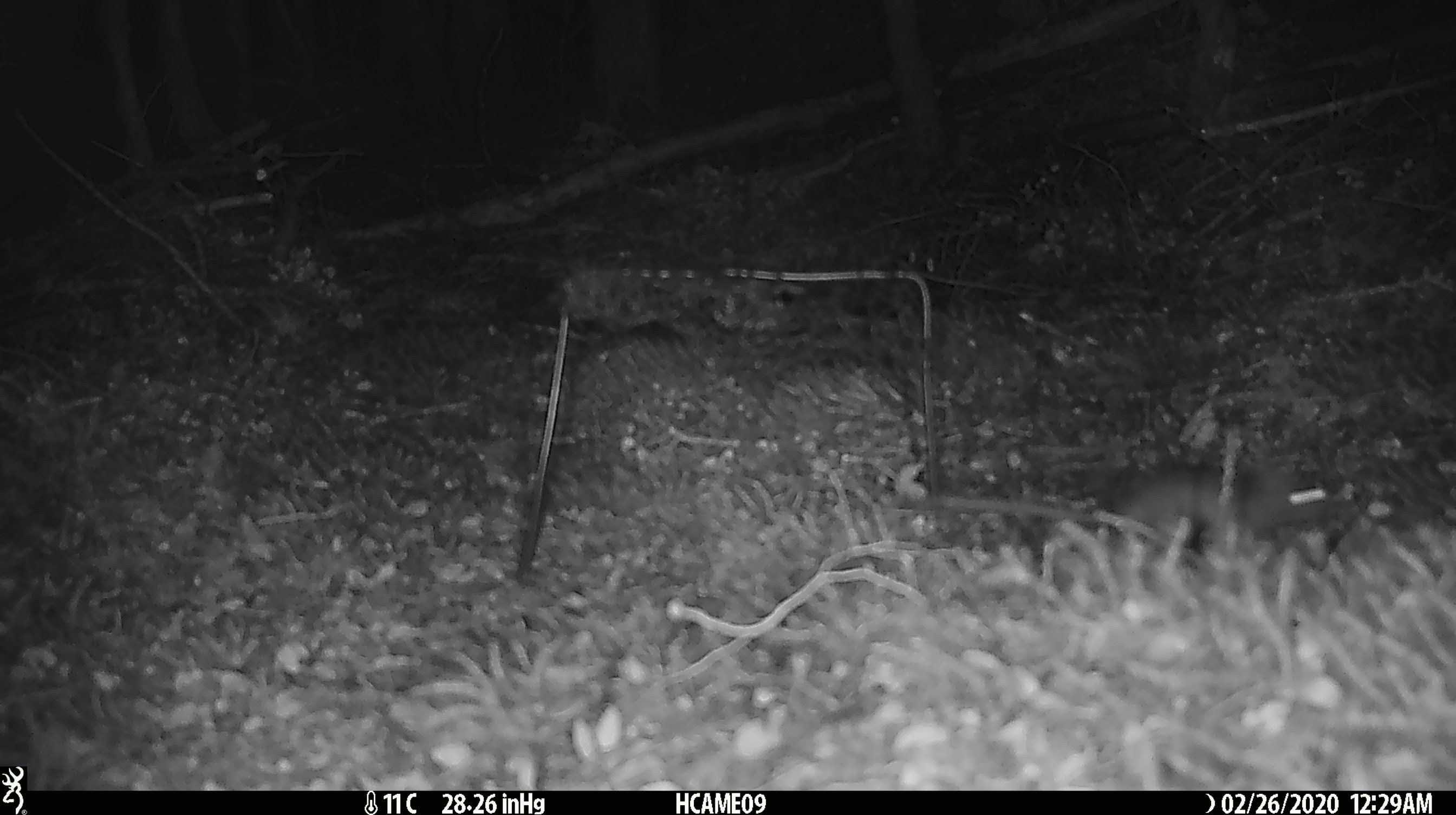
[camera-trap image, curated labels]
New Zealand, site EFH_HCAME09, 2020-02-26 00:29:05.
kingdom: Animalia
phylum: Chordata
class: Mammalia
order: Rodentia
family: Muridae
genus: Mus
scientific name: Mus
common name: mouse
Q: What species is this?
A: Mouse (Mus).